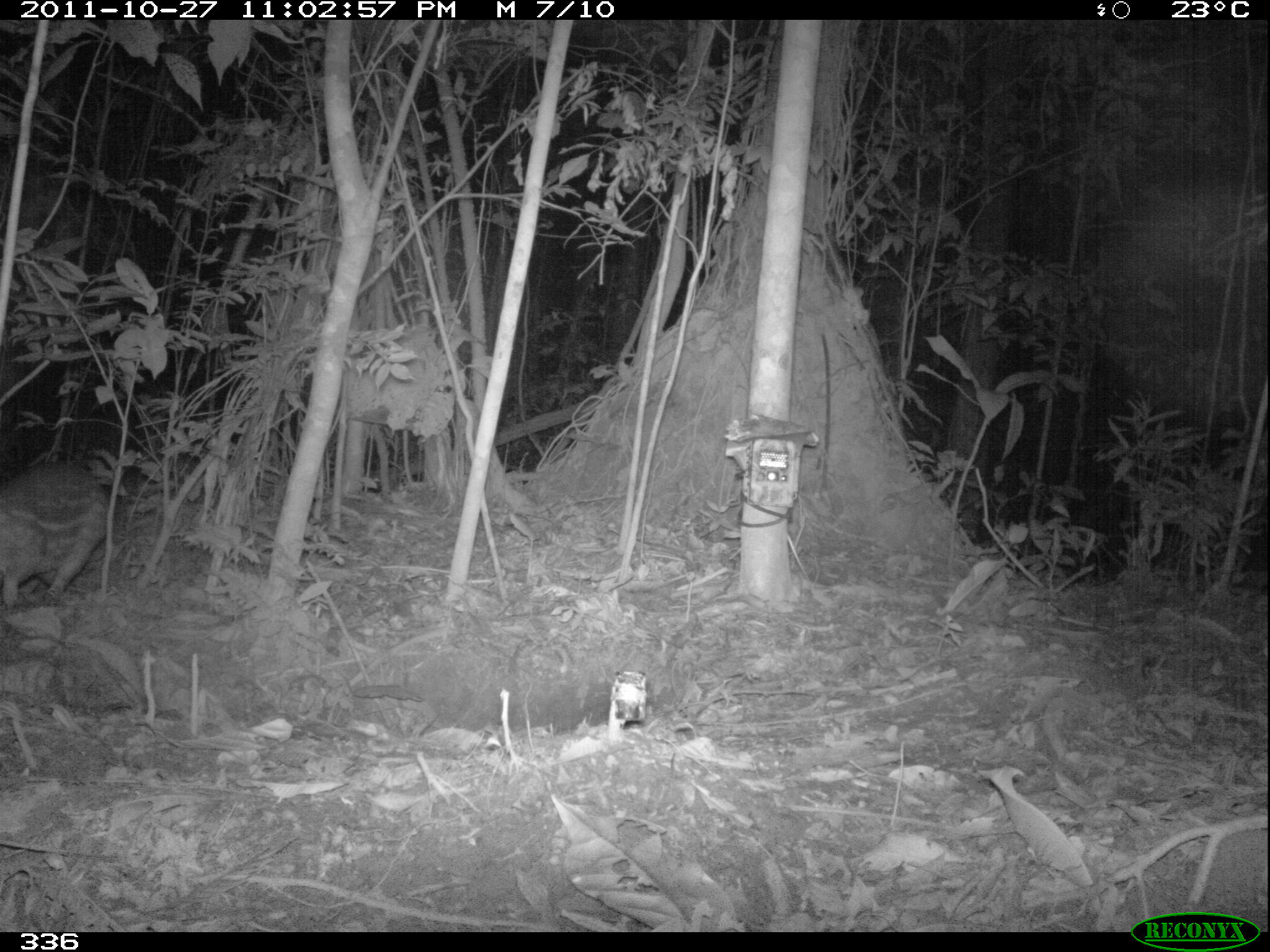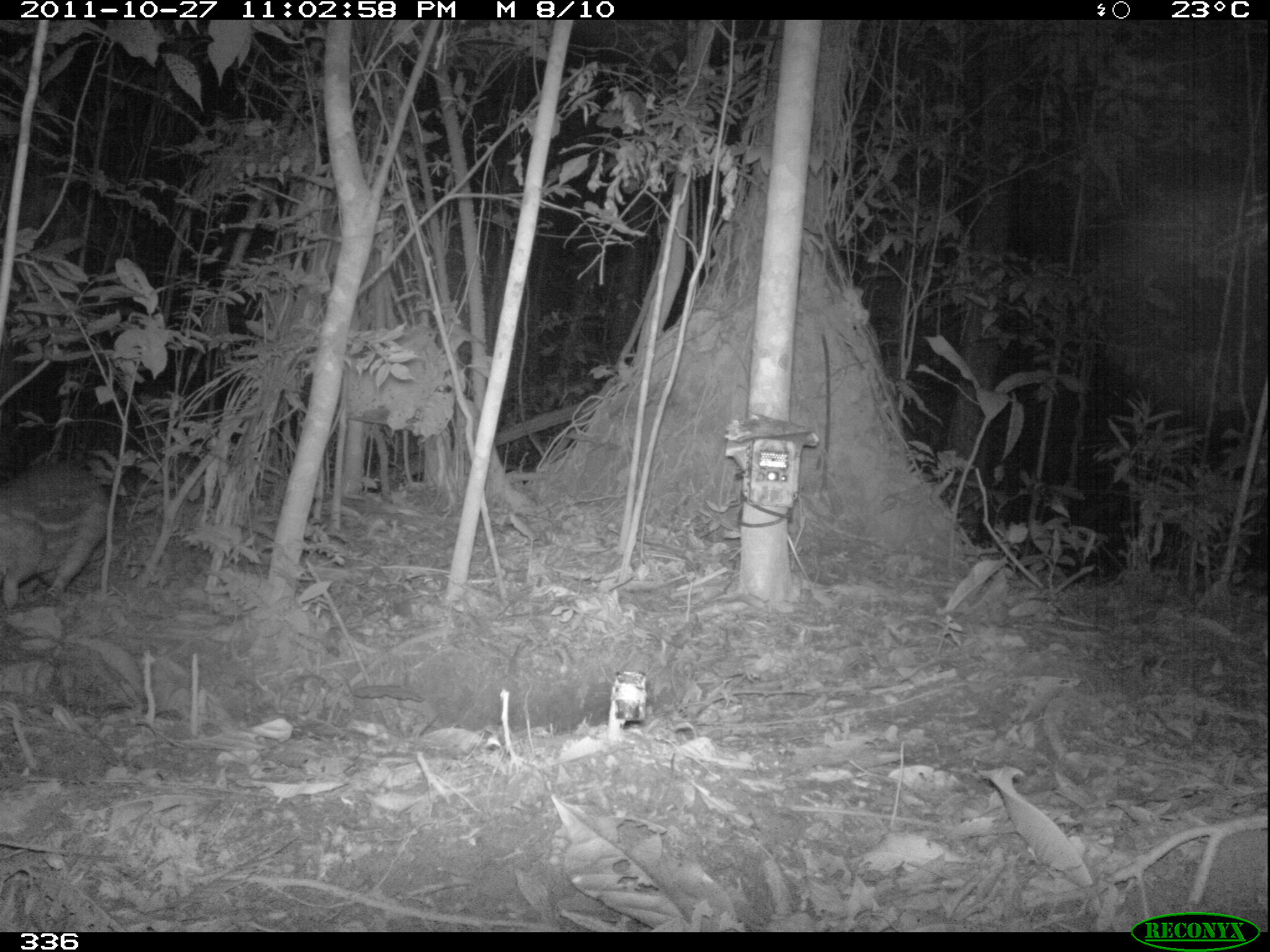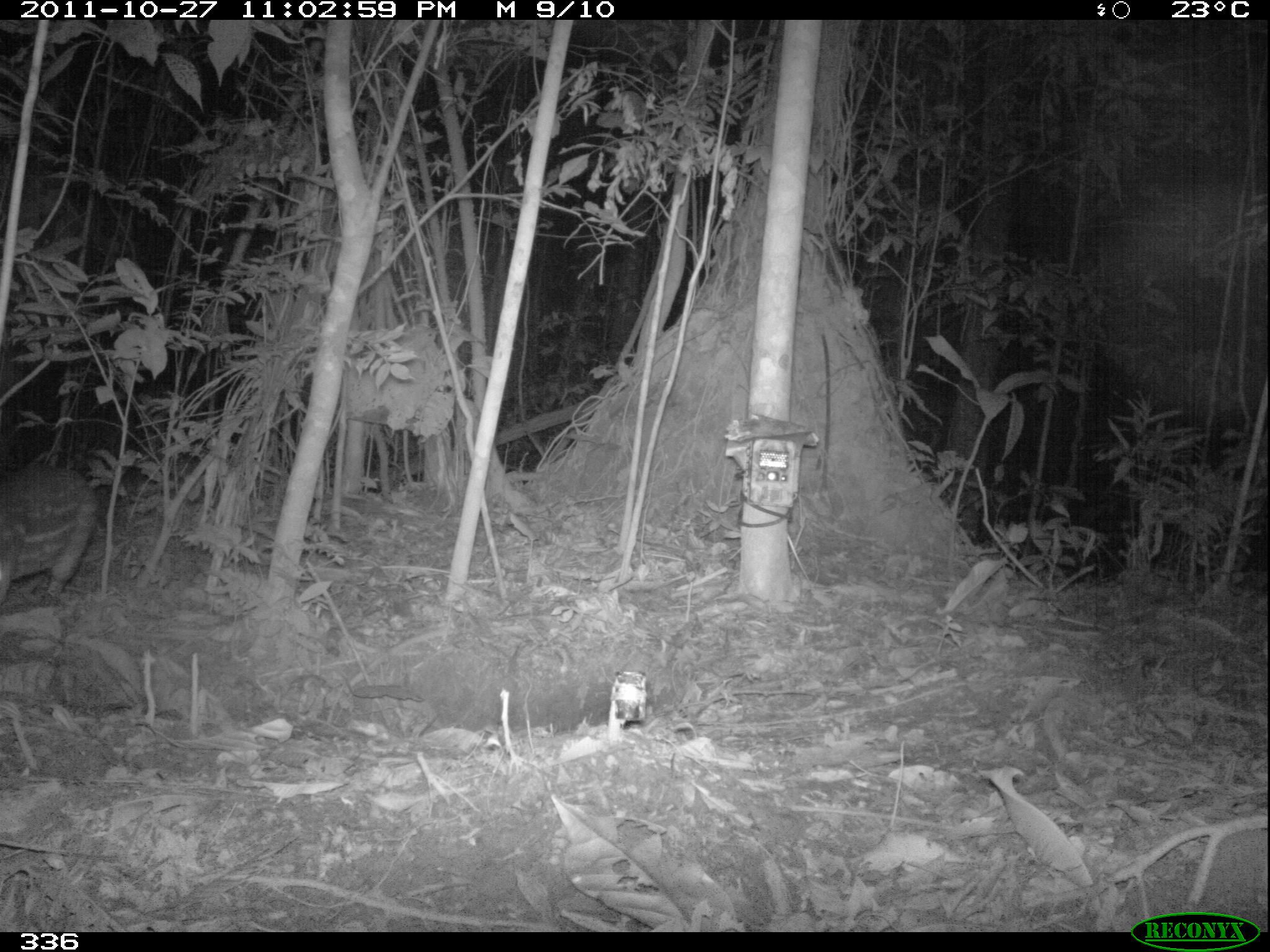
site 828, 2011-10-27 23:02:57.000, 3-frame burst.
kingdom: Animalia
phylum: Chordata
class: Mammalia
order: Rodentia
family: Cuniculidae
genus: Cuniculus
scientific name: Cuniculus paca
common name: spotted paca